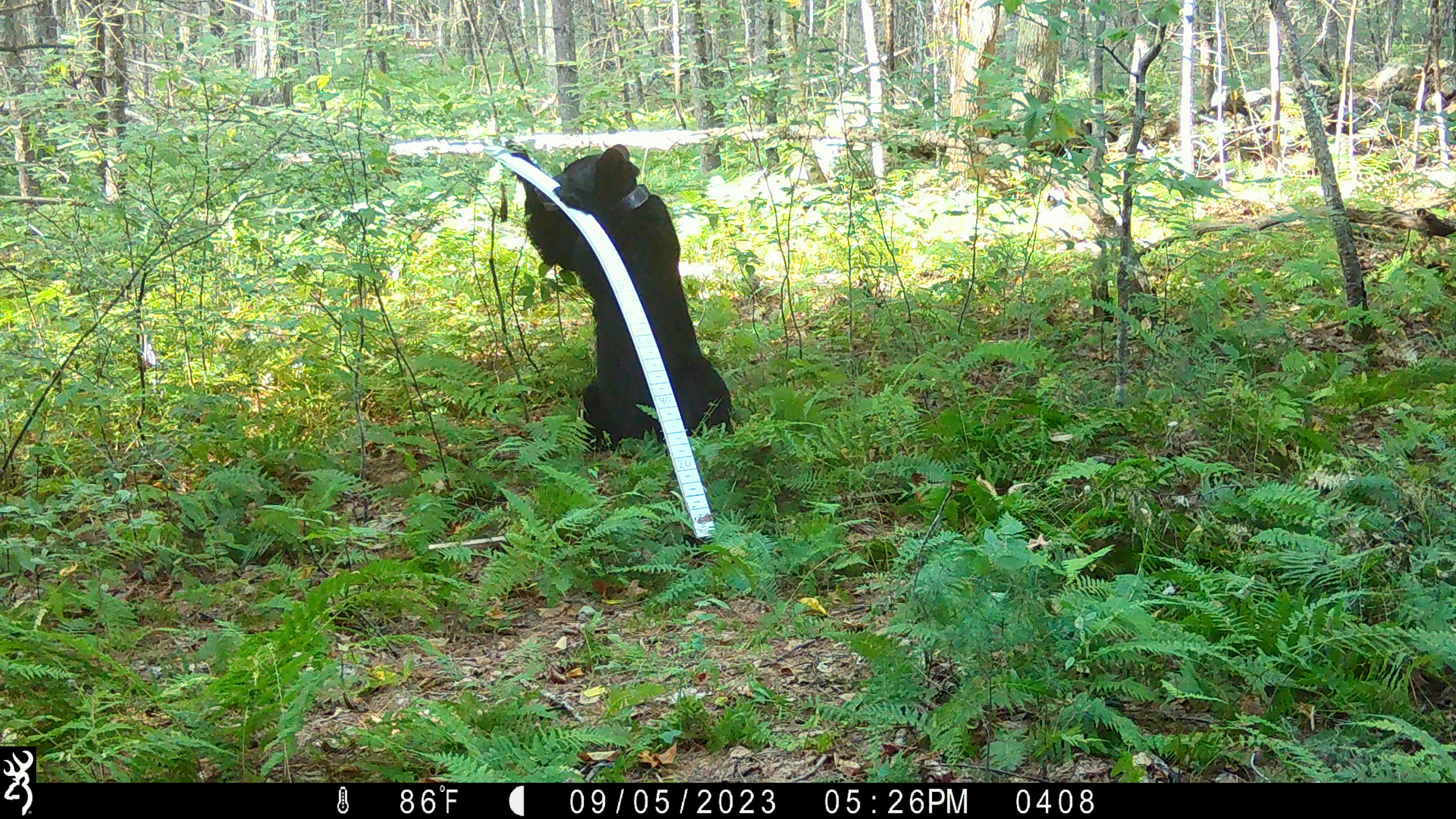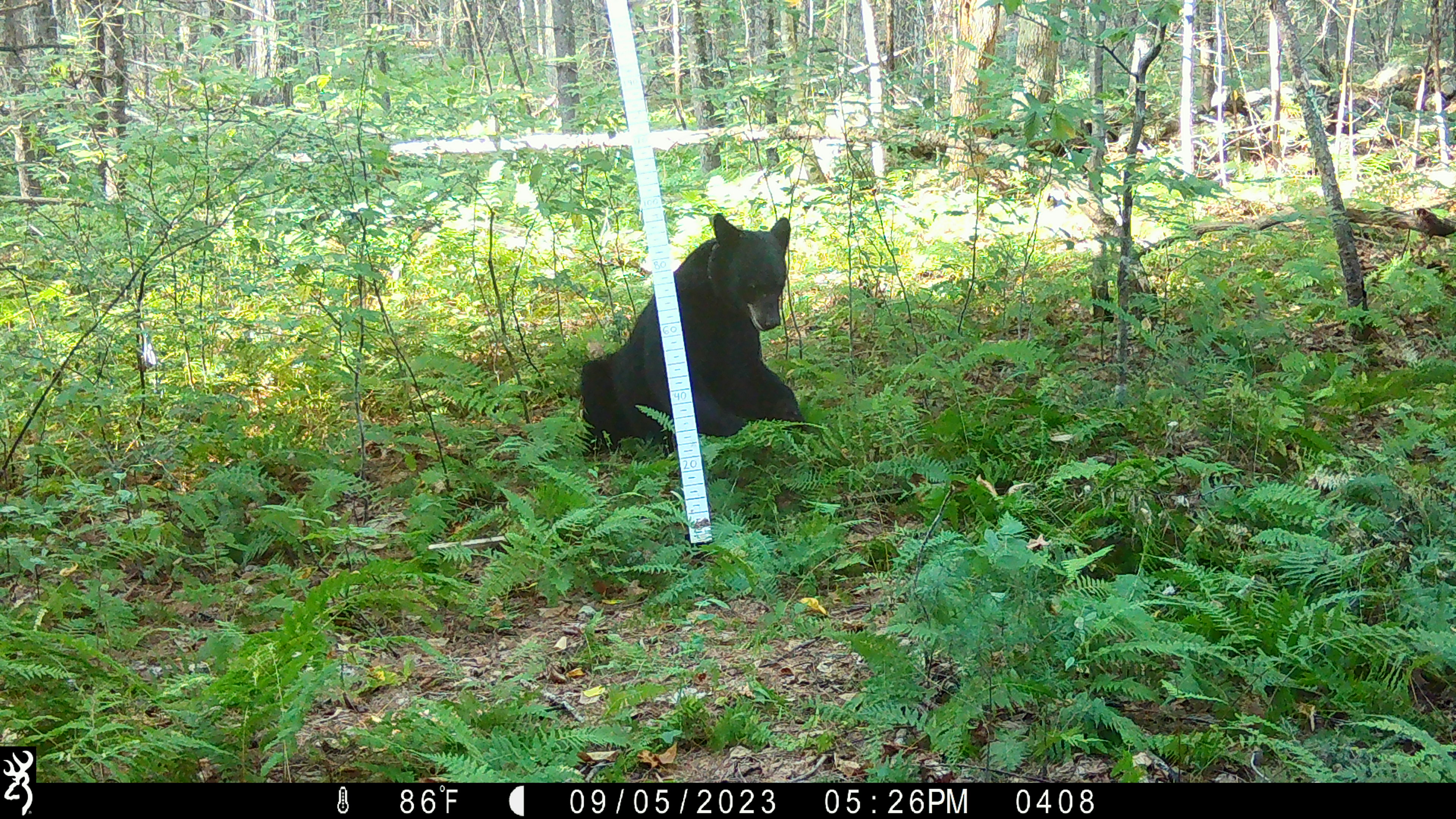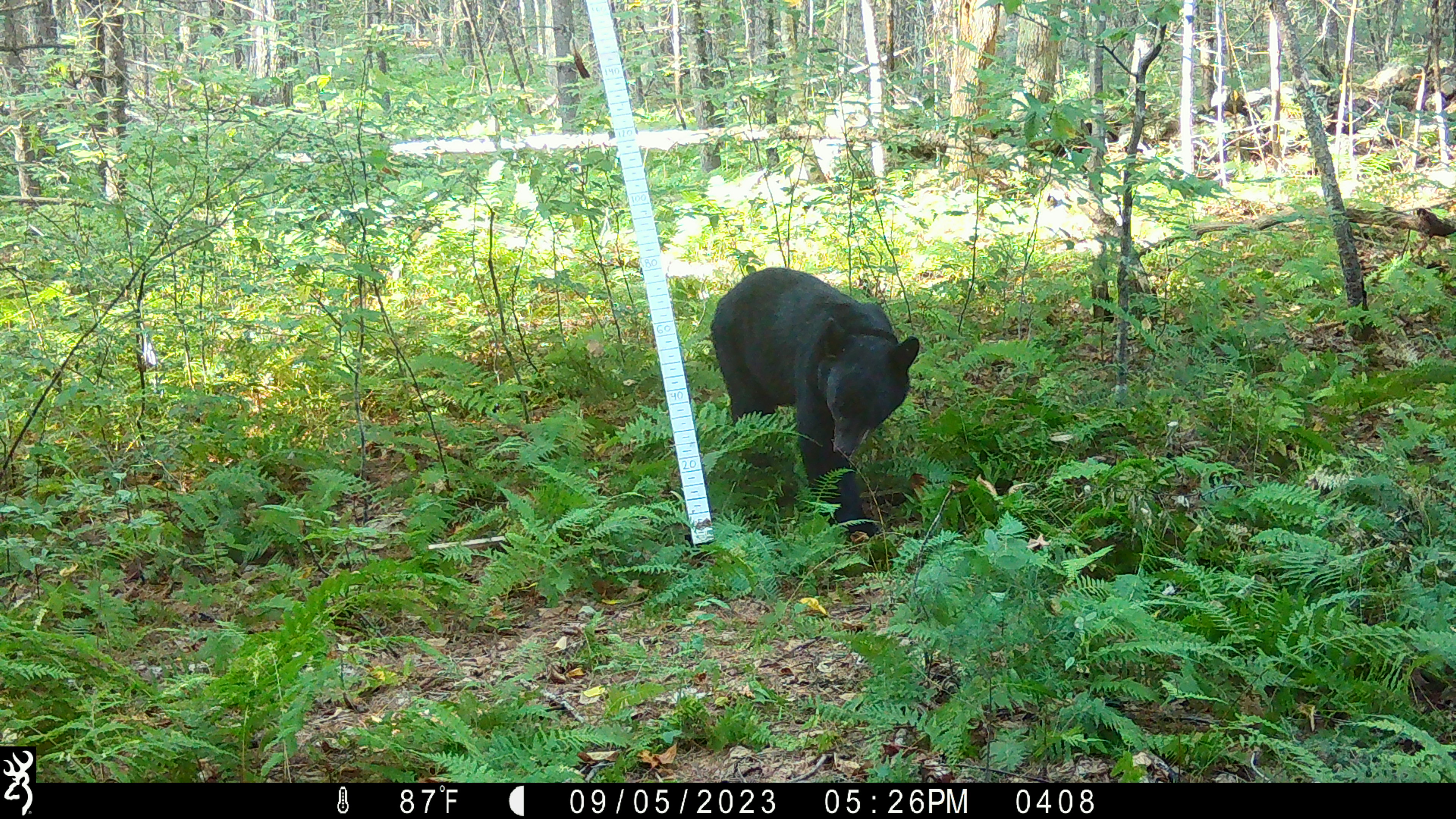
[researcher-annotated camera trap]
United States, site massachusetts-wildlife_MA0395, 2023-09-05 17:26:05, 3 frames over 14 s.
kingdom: Animalia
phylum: Chordata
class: Mammalia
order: Carnivora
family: Ursidae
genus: Ursus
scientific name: Ursus americanus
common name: black bear